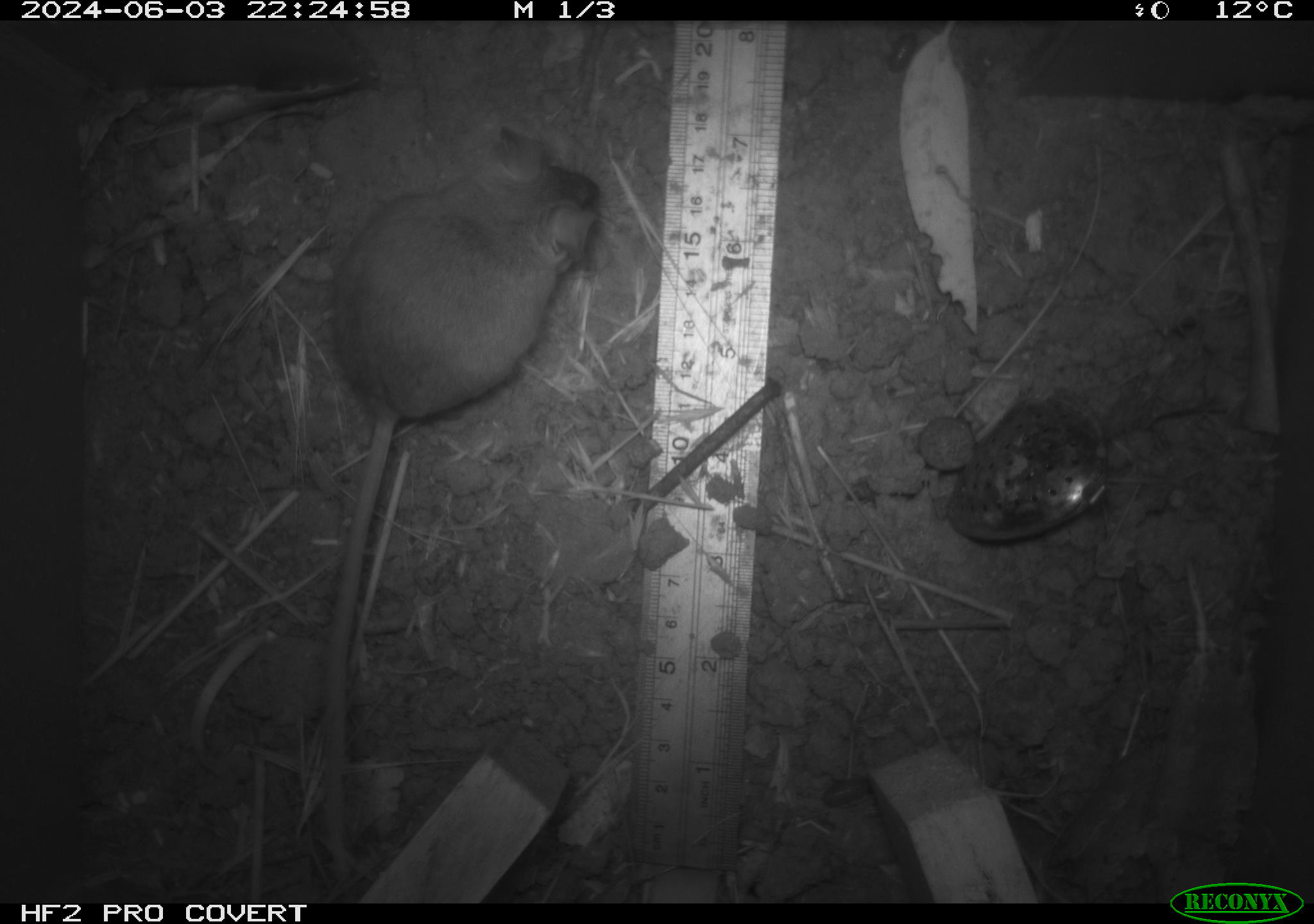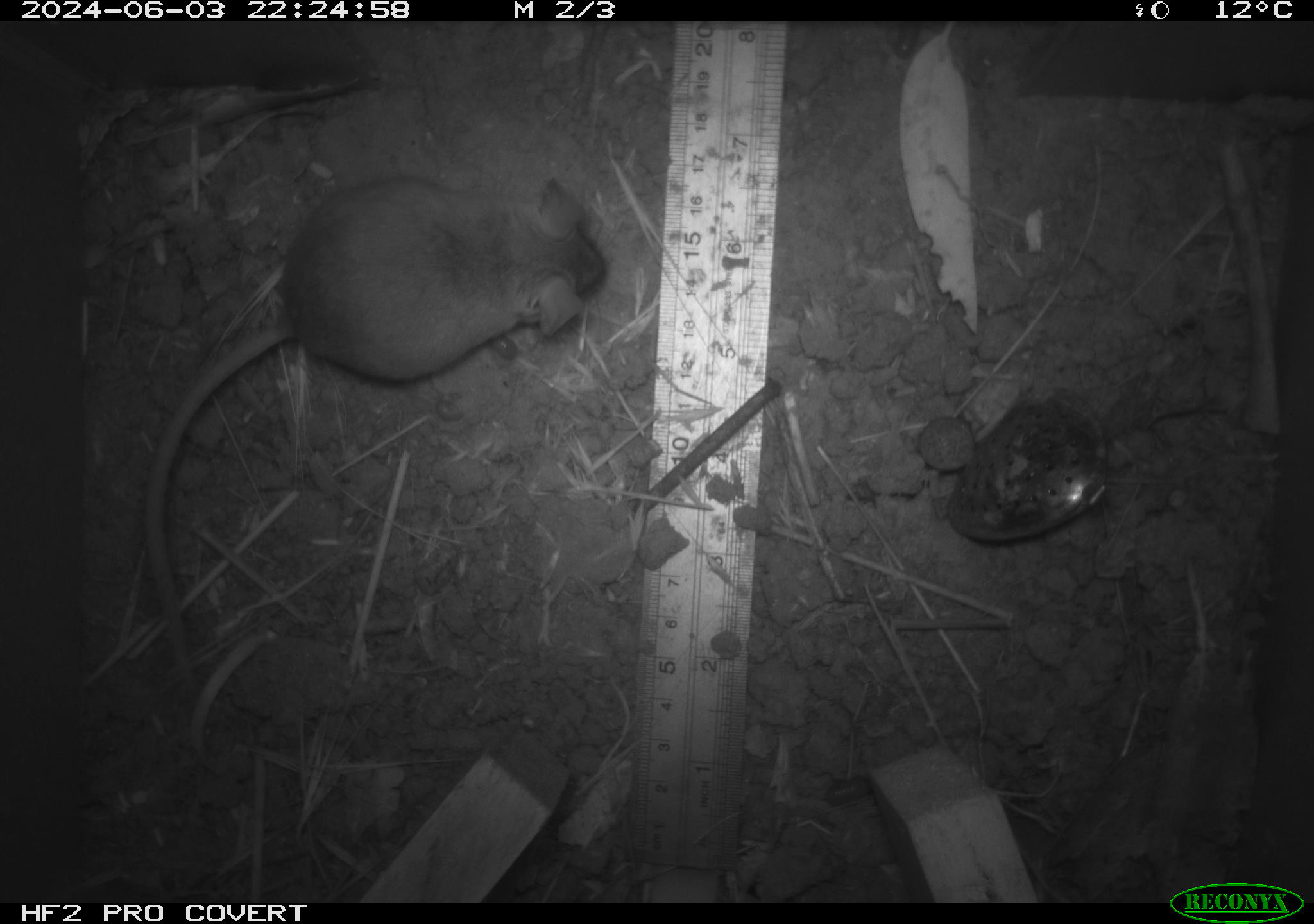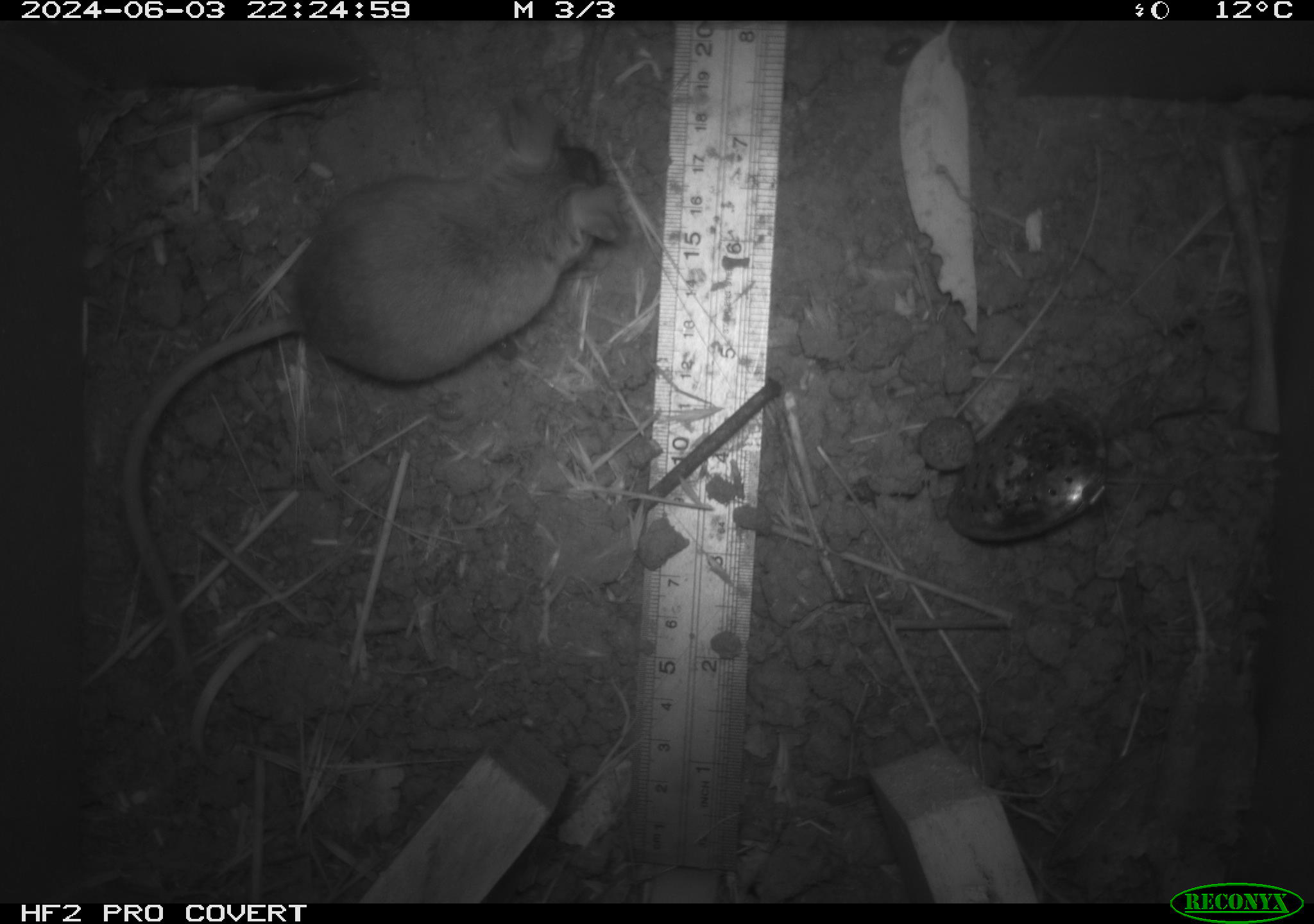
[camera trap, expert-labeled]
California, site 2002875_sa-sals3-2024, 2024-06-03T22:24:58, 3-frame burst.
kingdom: Animalia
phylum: Chordata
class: Mammalia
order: Rodentia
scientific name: Rodentia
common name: mouse species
Mouse species (Rodentia).